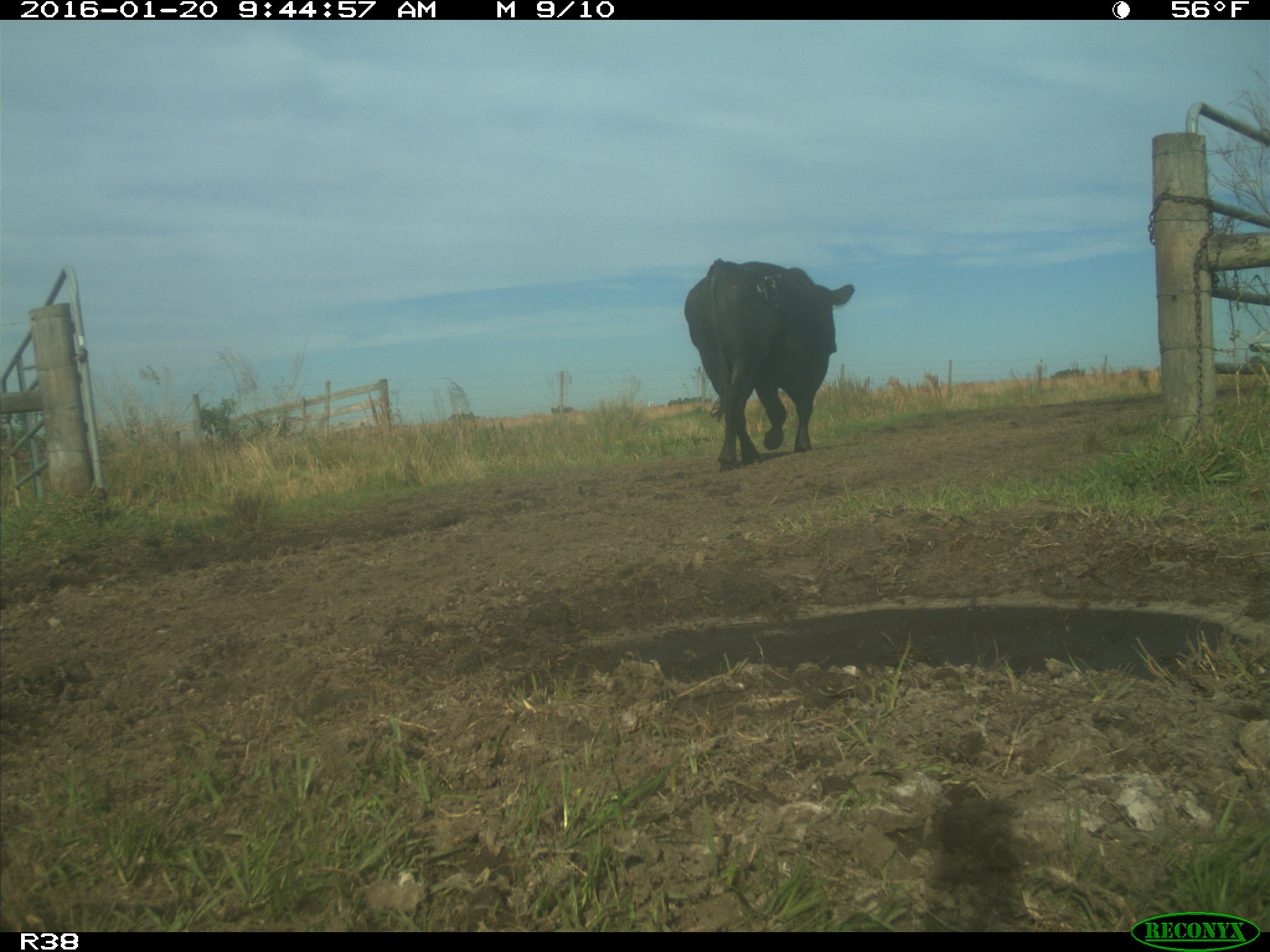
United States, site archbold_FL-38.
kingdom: Animalia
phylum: Chordata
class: Mammalia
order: Artiodactyla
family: Bovidae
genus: Bos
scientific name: Bos taurus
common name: domestic cow